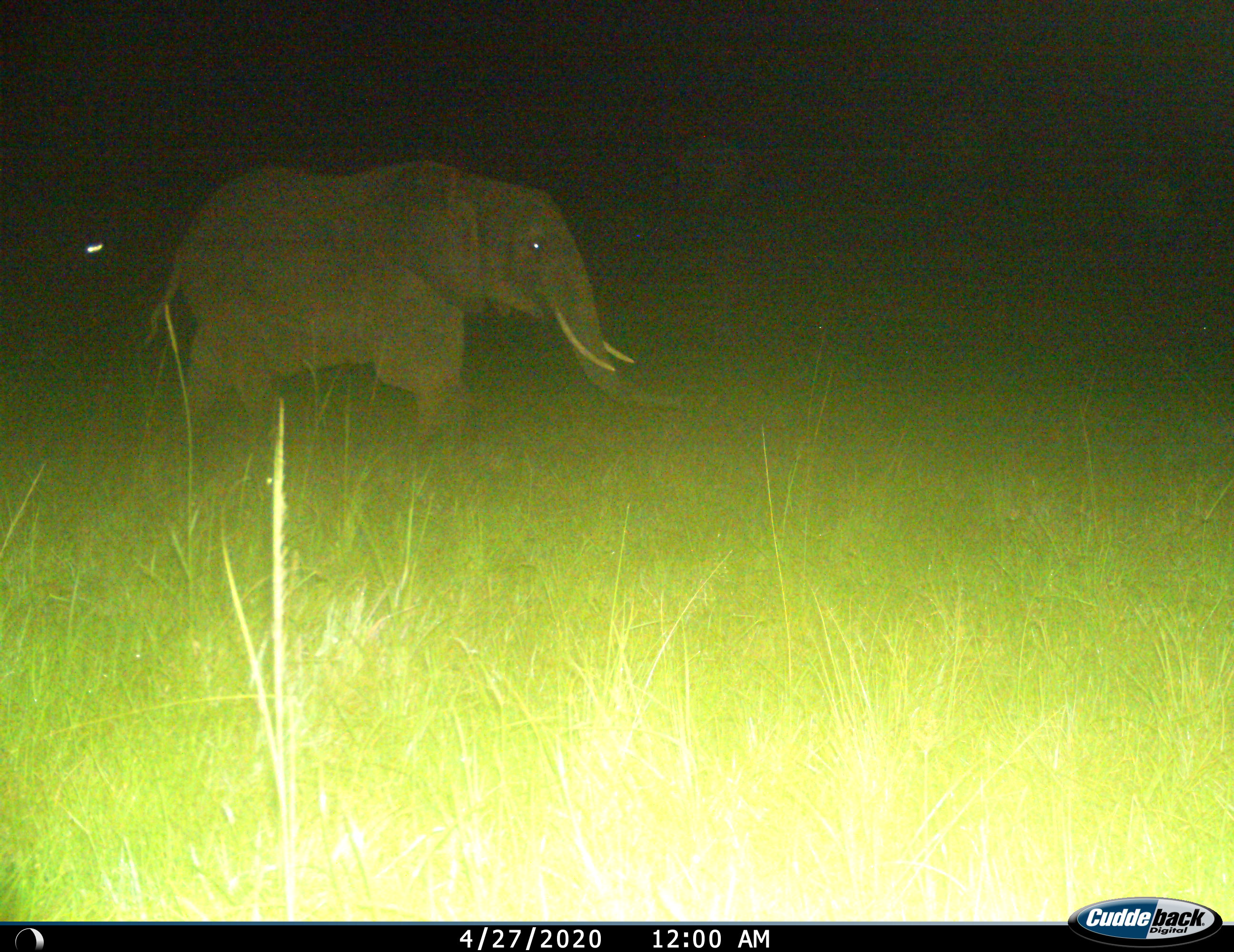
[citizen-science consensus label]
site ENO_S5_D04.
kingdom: Animalia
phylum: Chordata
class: Mammalia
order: Proboscidea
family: Elephantidae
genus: Loxodonta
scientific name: Loxodonta africana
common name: african bush elephant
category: elephant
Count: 1.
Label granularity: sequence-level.